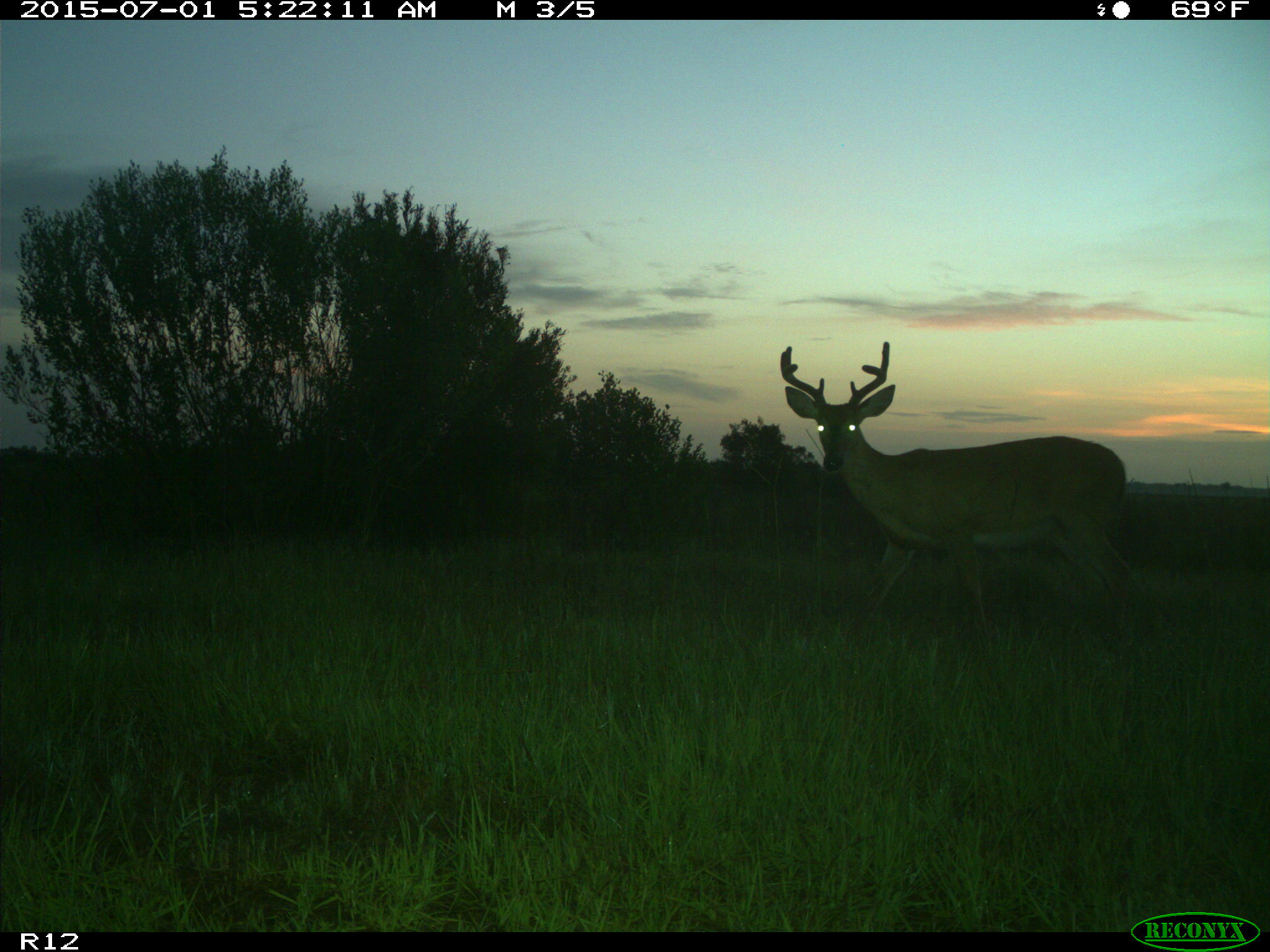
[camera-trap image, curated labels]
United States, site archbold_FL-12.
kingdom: Animalia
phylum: Chordata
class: Mammalia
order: Artiodactyla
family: Cervidae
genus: Odocoileus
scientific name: Odocoileus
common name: deer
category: unidentified deer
Unidentified deer (deer) (Odocoileus).